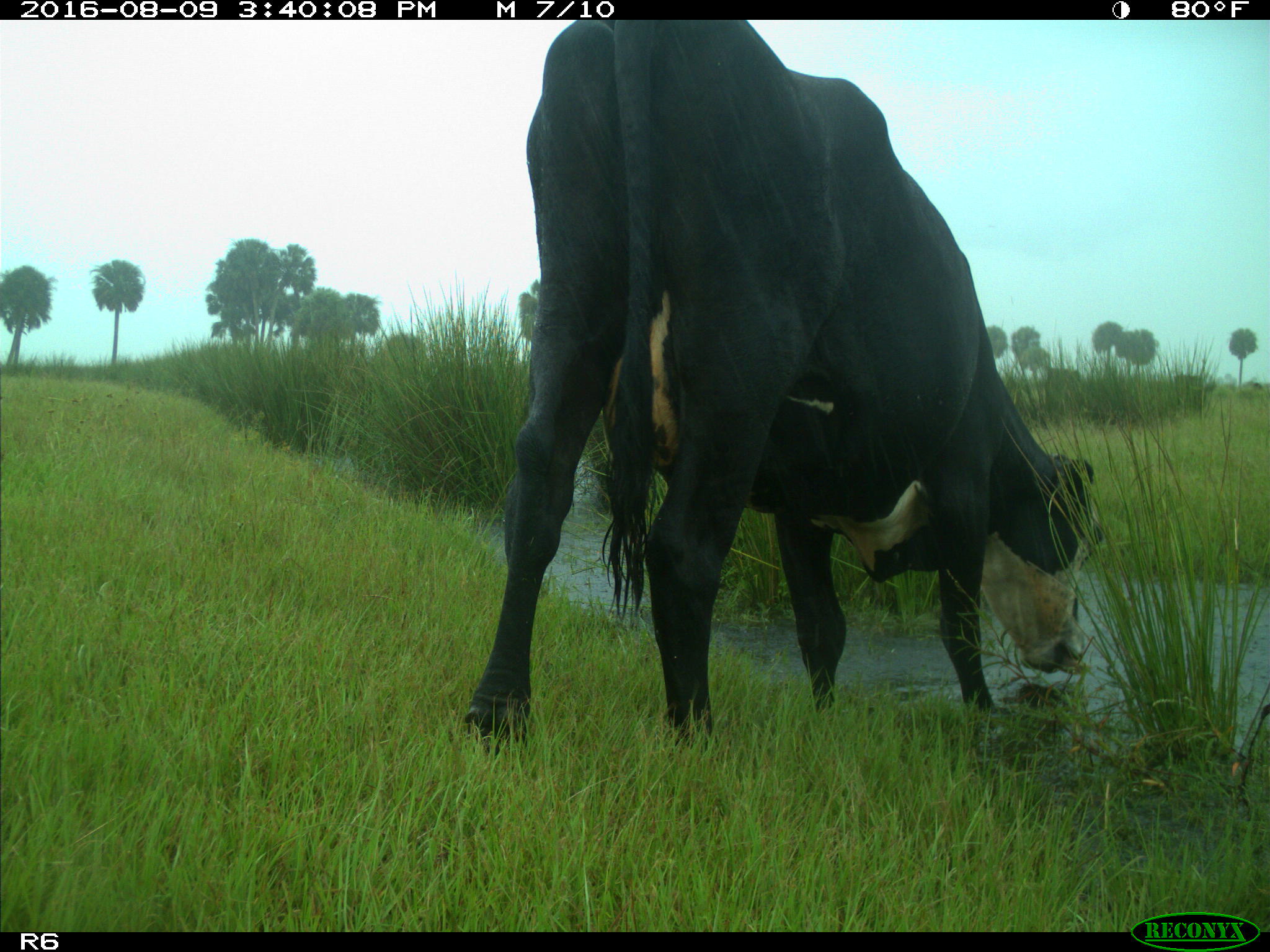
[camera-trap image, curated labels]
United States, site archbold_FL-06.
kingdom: Animalia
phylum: Chordata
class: Mammalia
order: Artiodactyla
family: Bovidae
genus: Bos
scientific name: Bos taurus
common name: domestic cow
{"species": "Bos taurus (domestic cow)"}